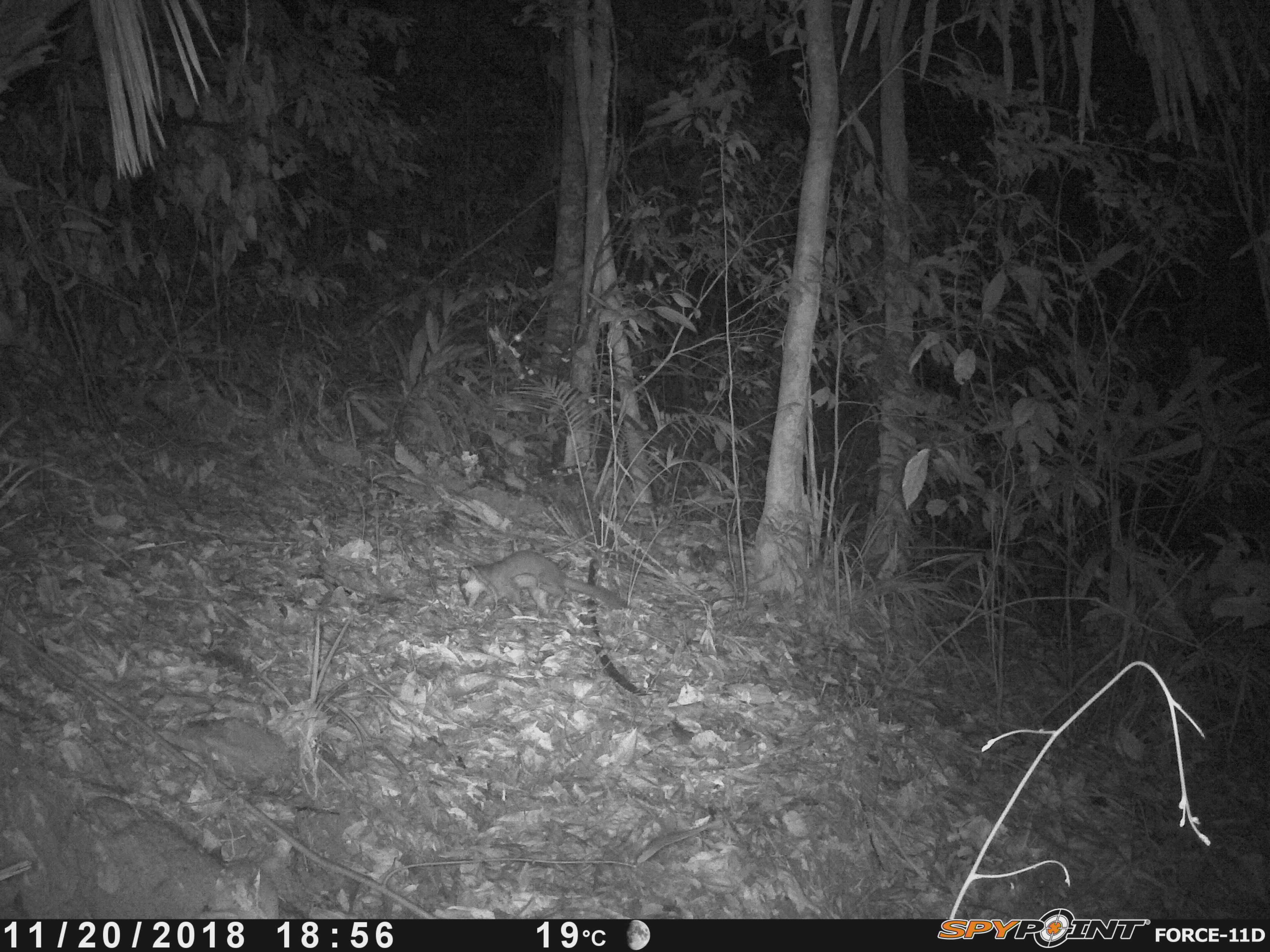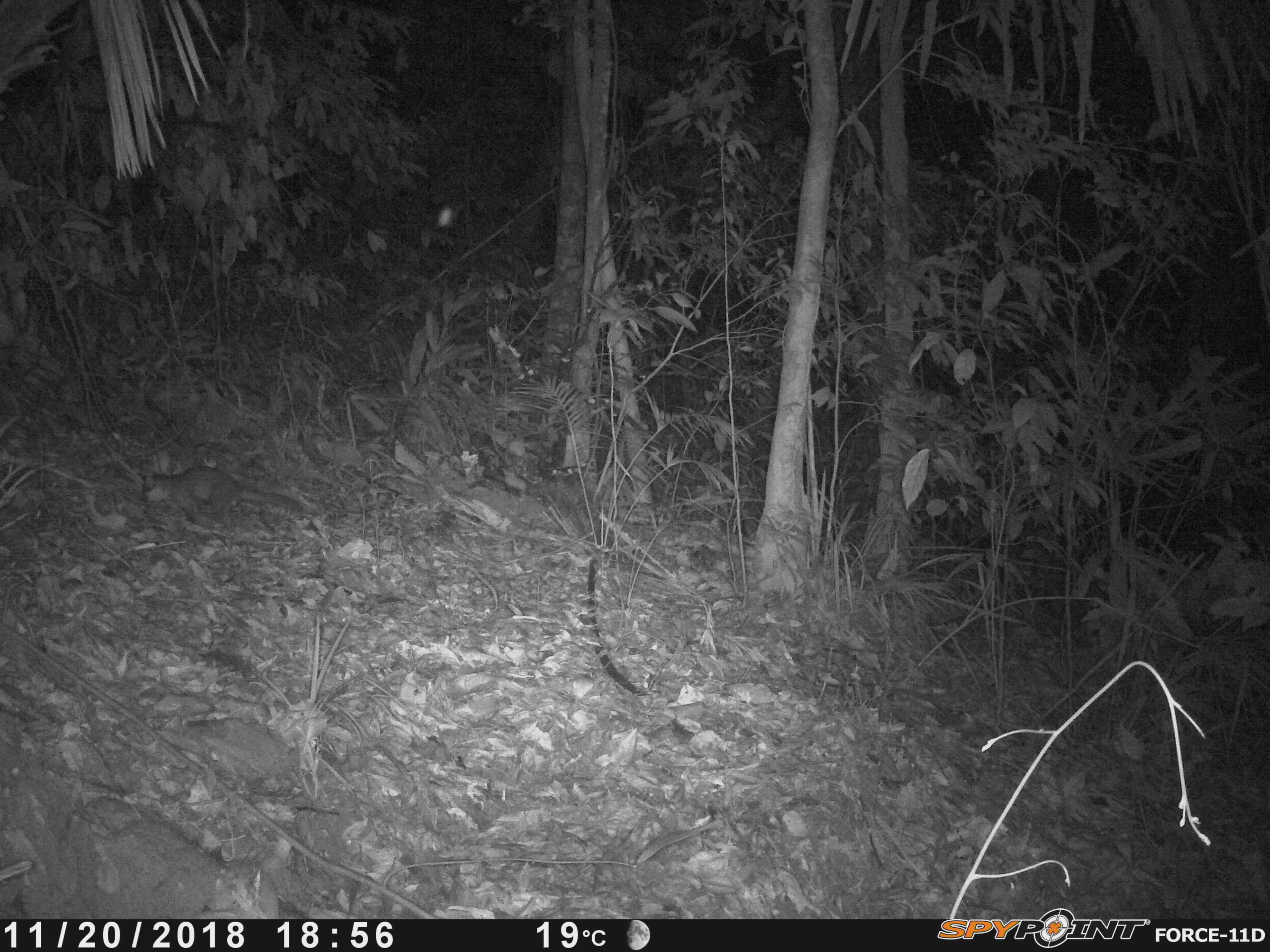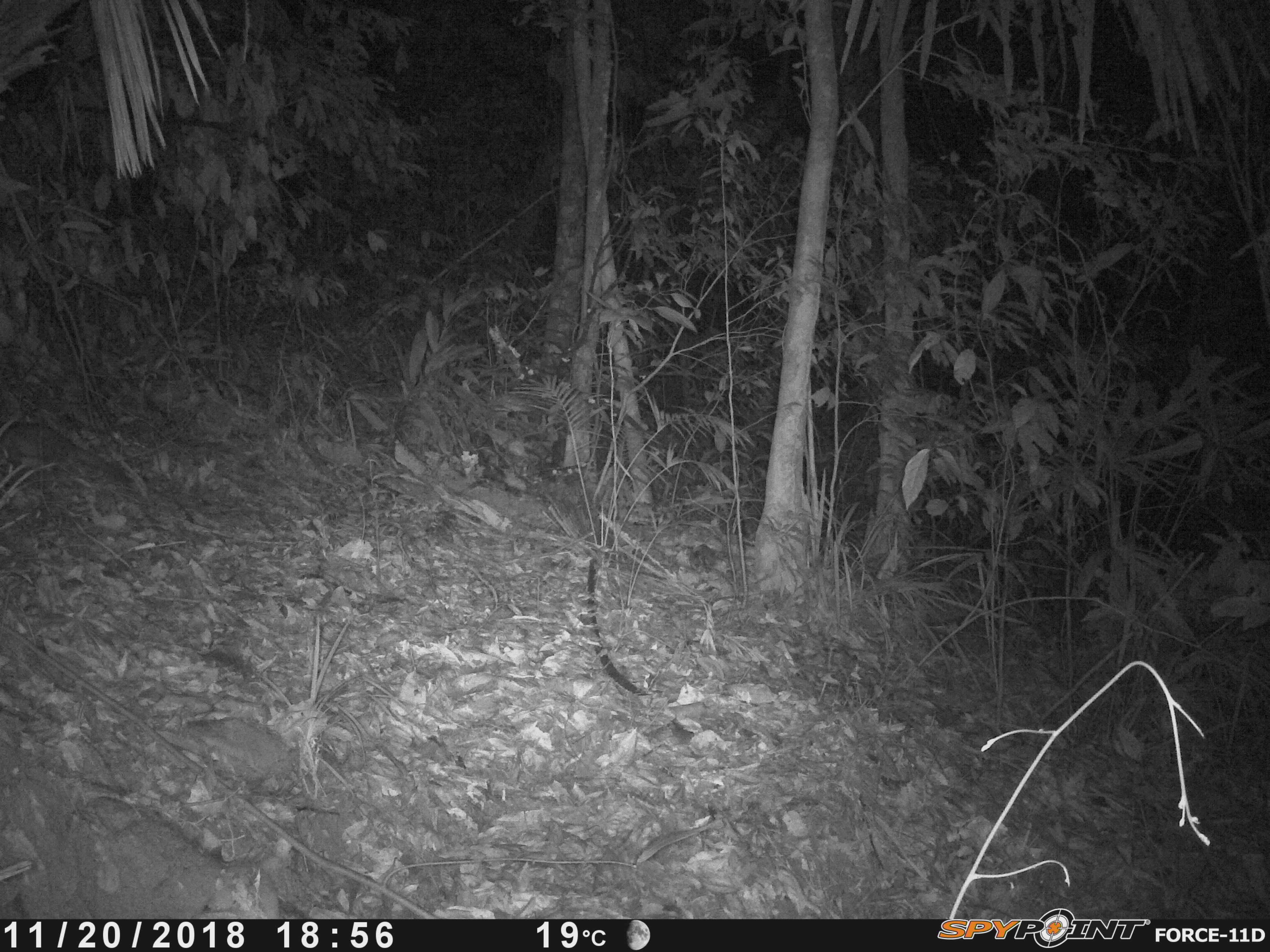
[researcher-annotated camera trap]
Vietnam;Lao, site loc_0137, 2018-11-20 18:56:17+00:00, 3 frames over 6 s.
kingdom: Animalia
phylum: Chordata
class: Mammalia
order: Carnivora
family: Mustelidae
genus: Melogale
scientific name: Melogale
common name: ferret badger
Ferret badger (Melogale). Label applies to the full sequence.